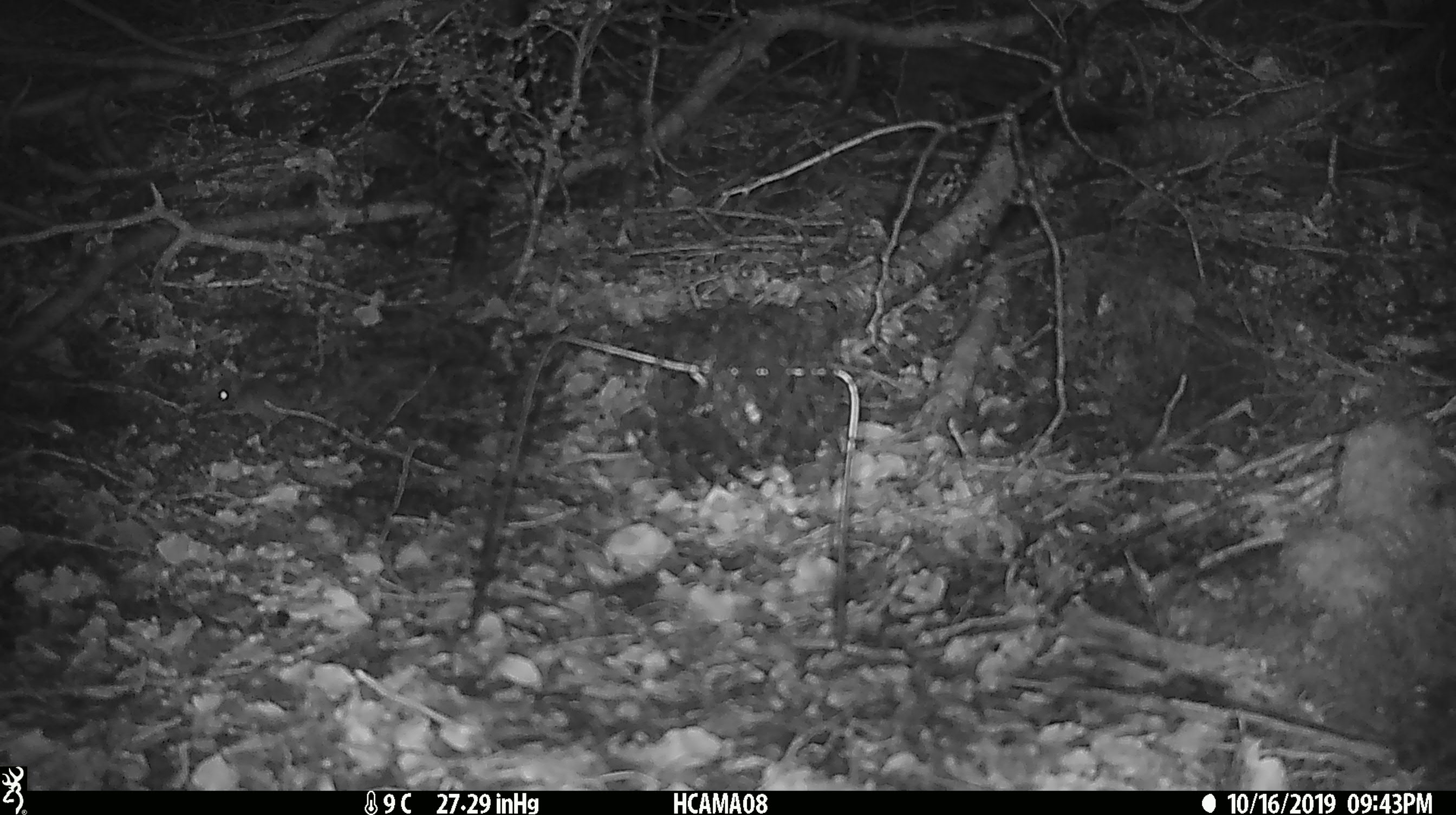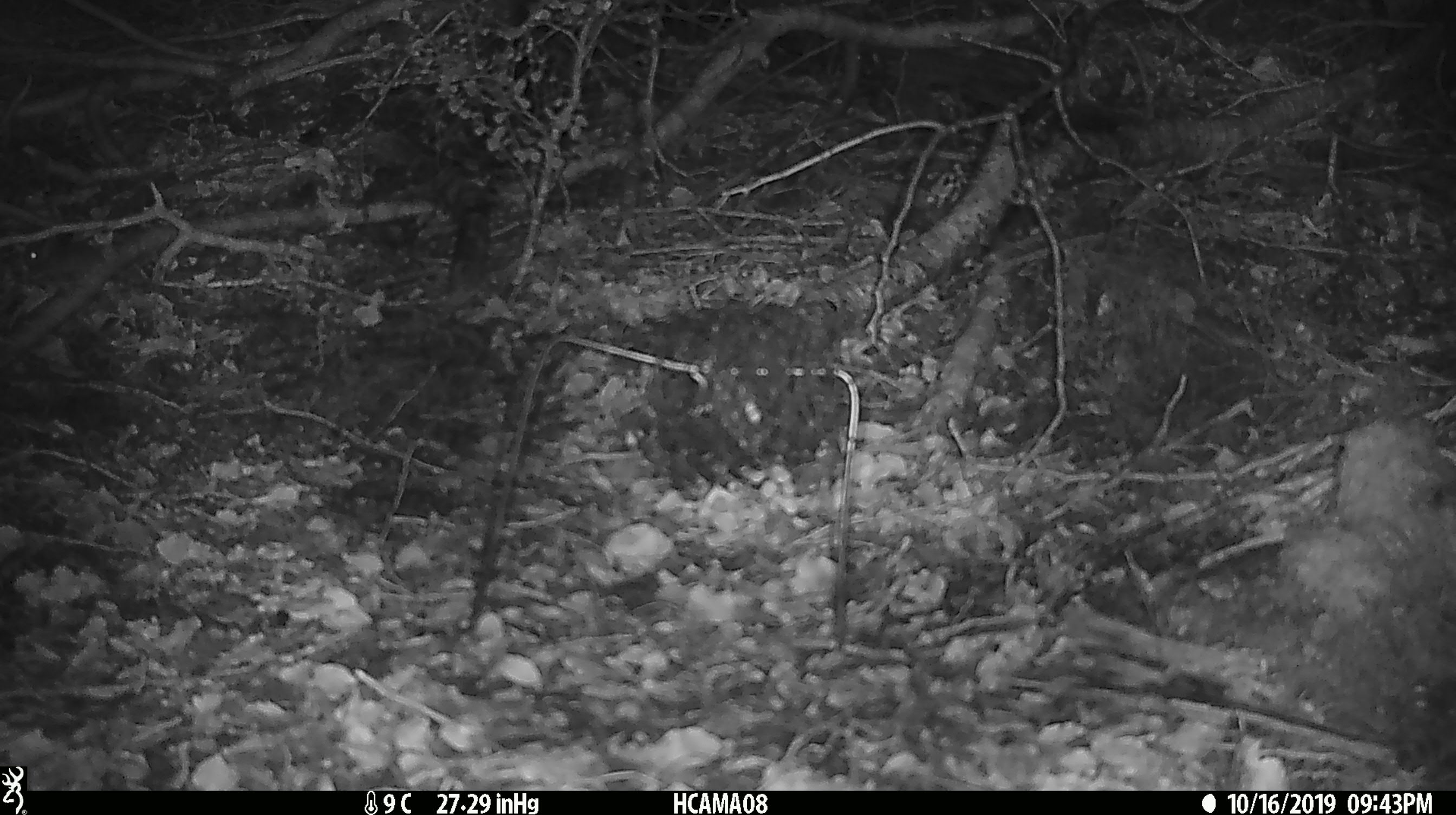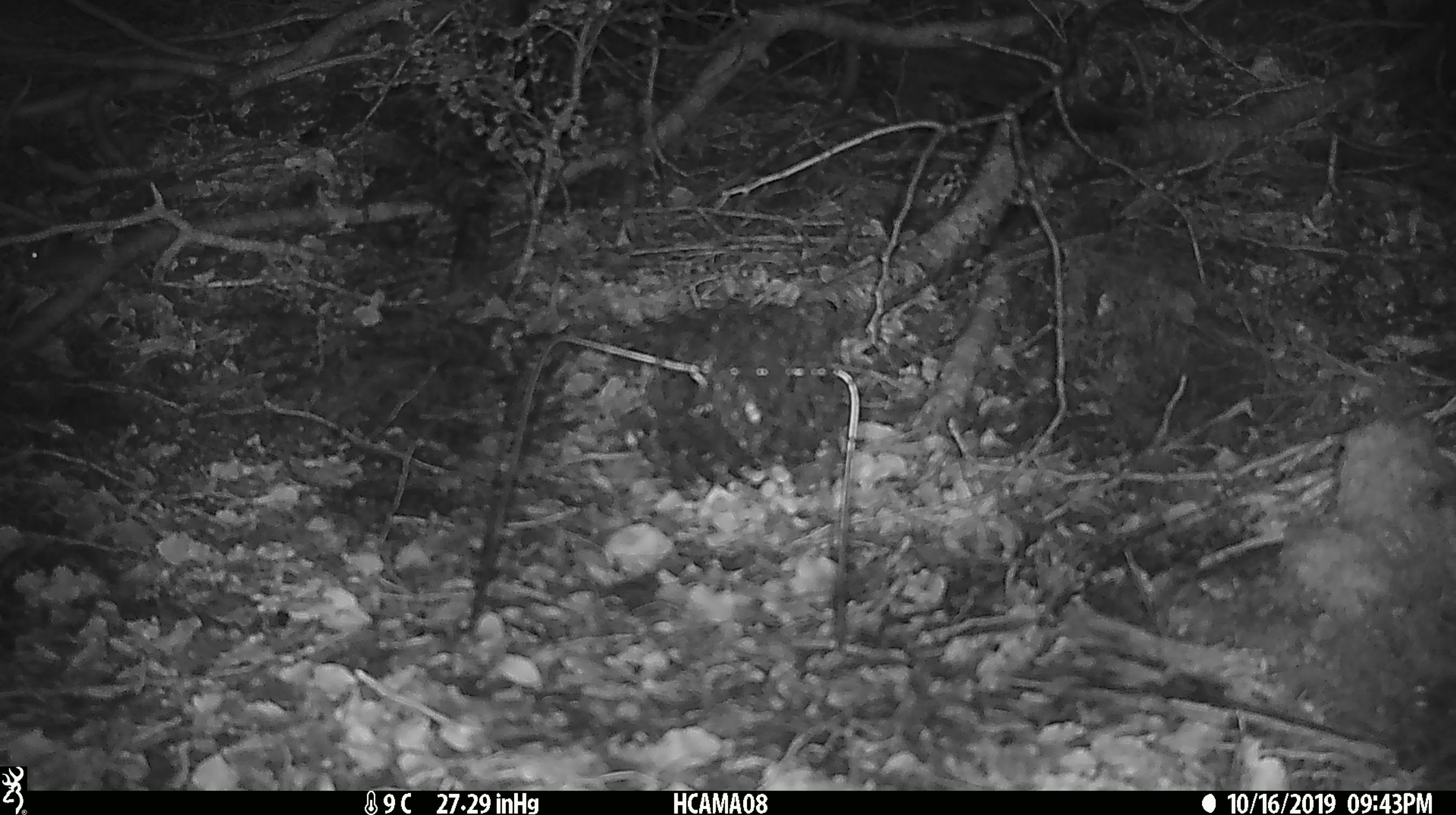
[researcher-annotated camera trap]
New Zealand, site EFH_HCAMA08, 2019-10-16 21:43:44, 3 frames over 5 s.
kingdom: Animalia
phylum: Chordata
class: Mammalia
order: Rodentia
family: Muridae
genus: Mus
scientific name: Mus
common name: mouse